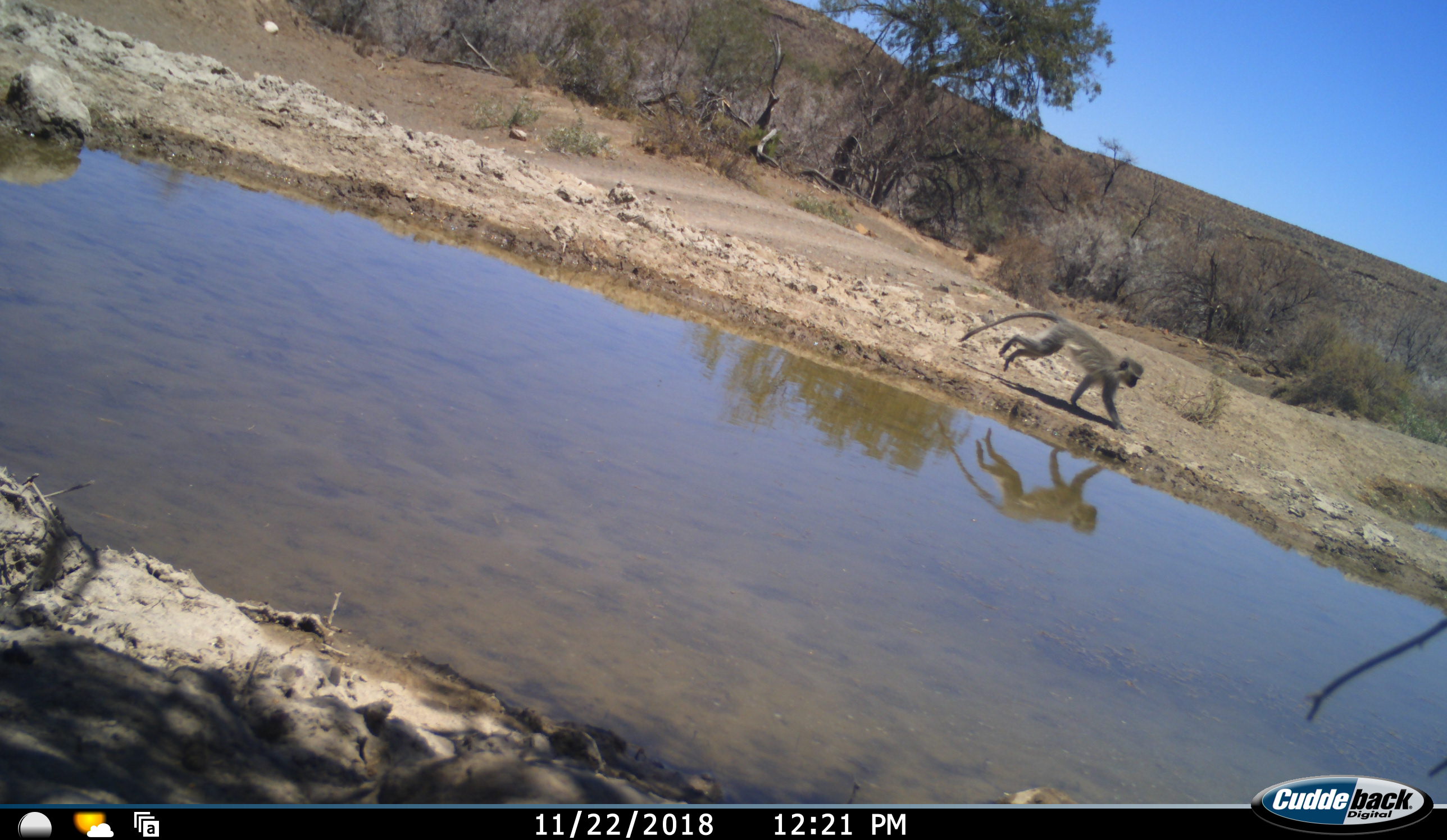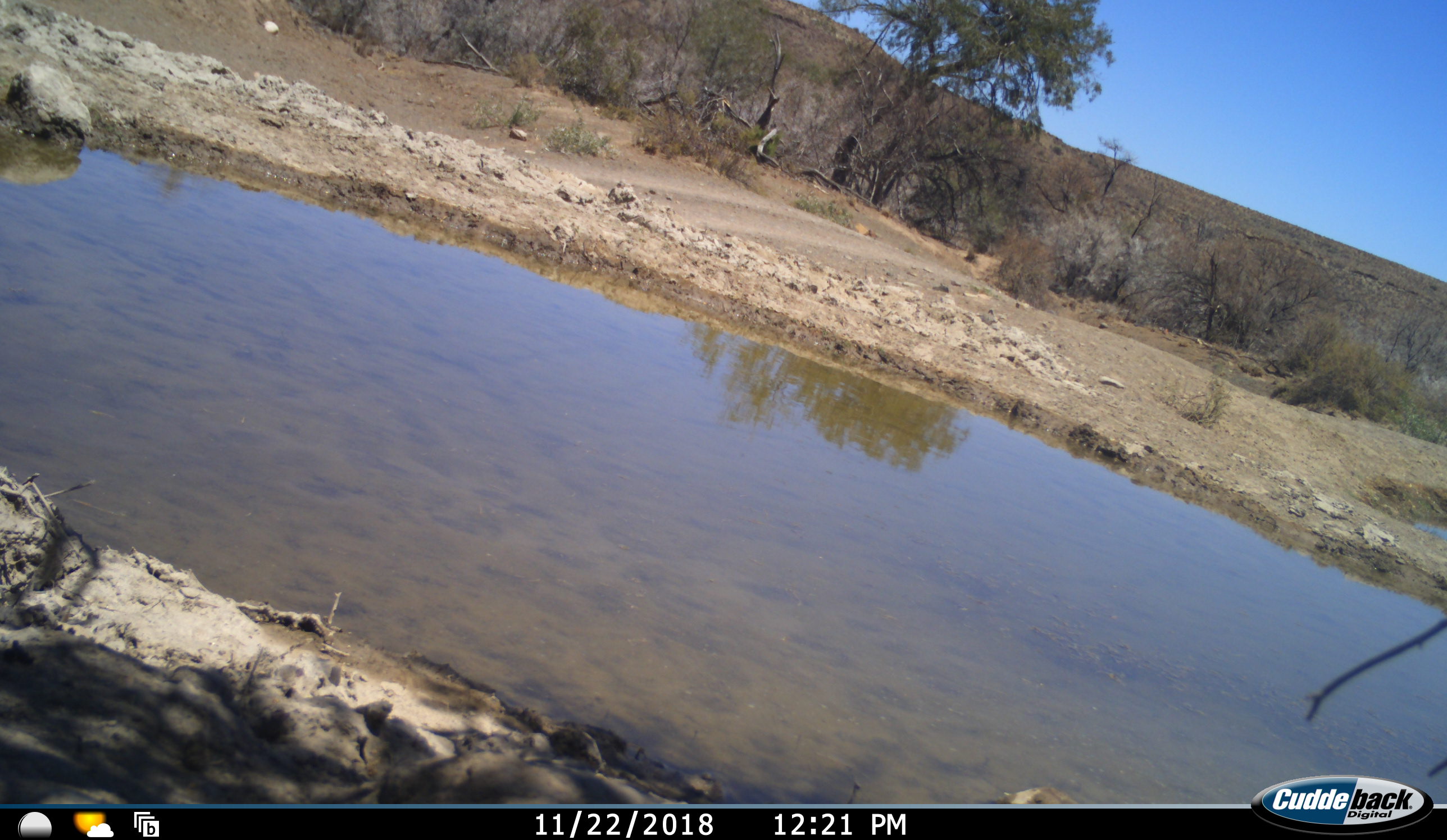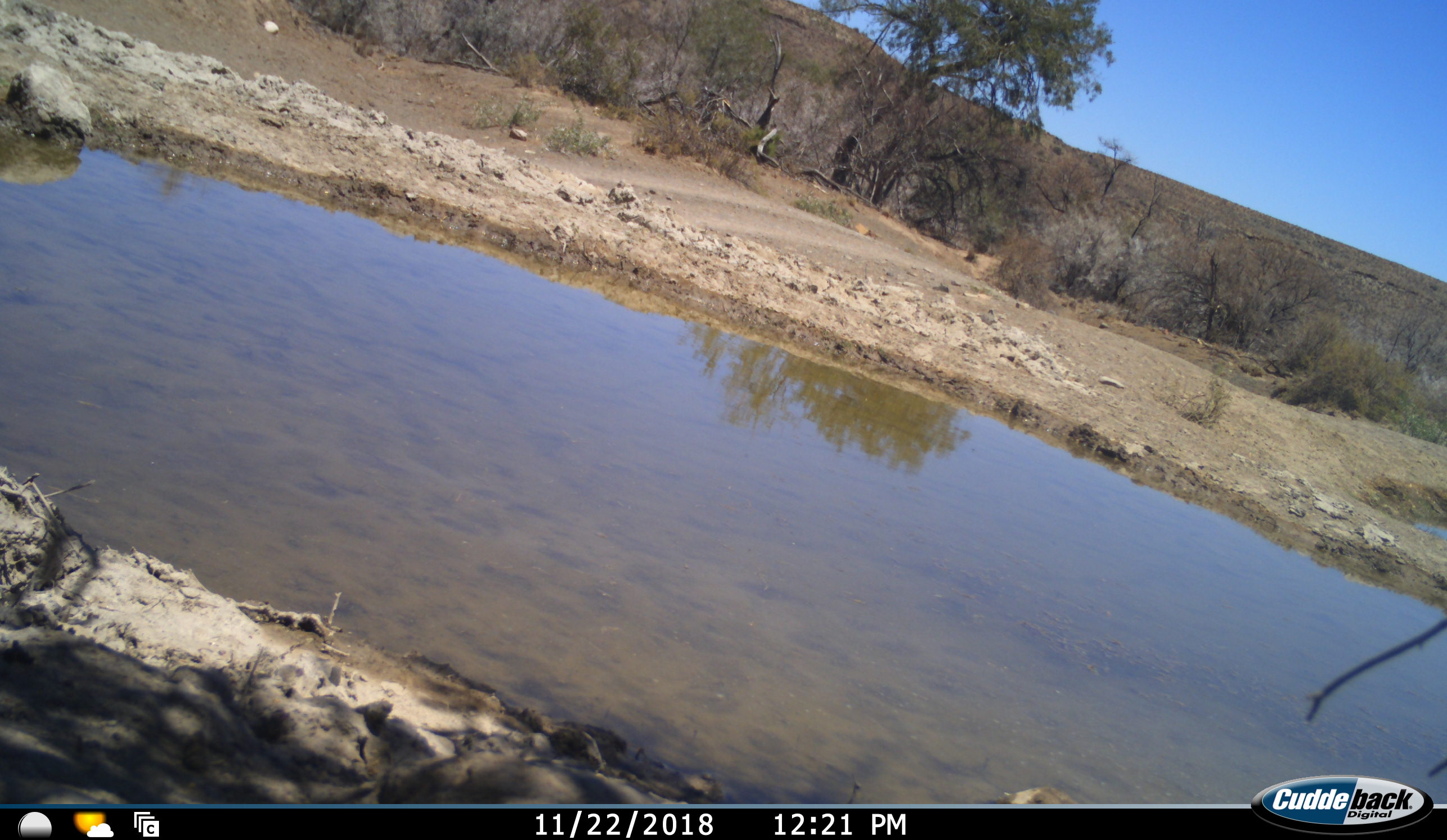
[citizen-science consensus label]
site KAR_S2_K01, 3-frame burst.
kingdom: Animalia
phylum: Chordata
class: Mammalia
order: Primates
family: Cercopithecidae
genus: Chlorocebus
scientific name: Chlorocebus pygerythrus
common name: vervet monkey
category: monkeyvervet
Monkeyvervet (vervet monkey) (Chlorocebus pygerythrus), count 1. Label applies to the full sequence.